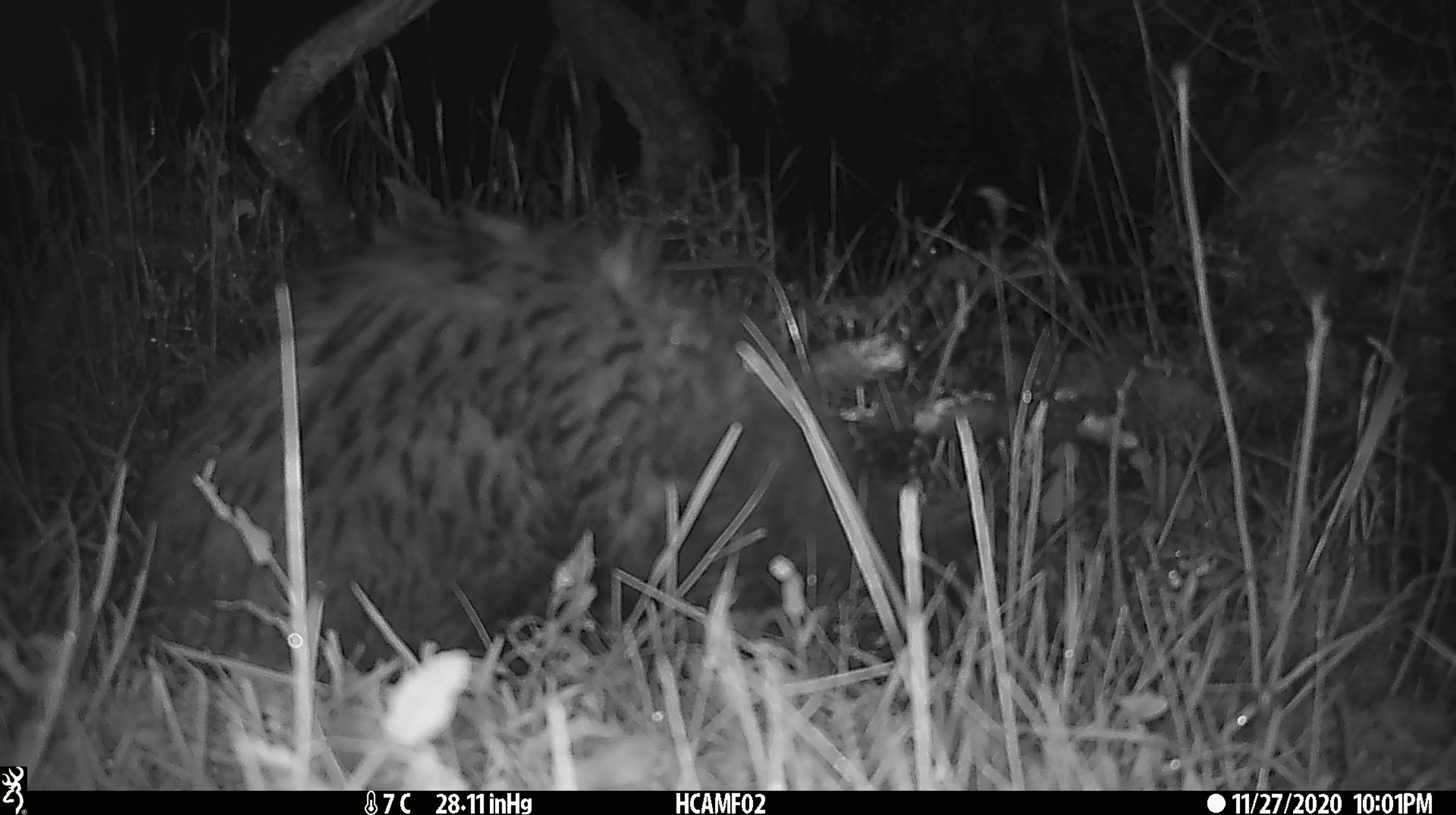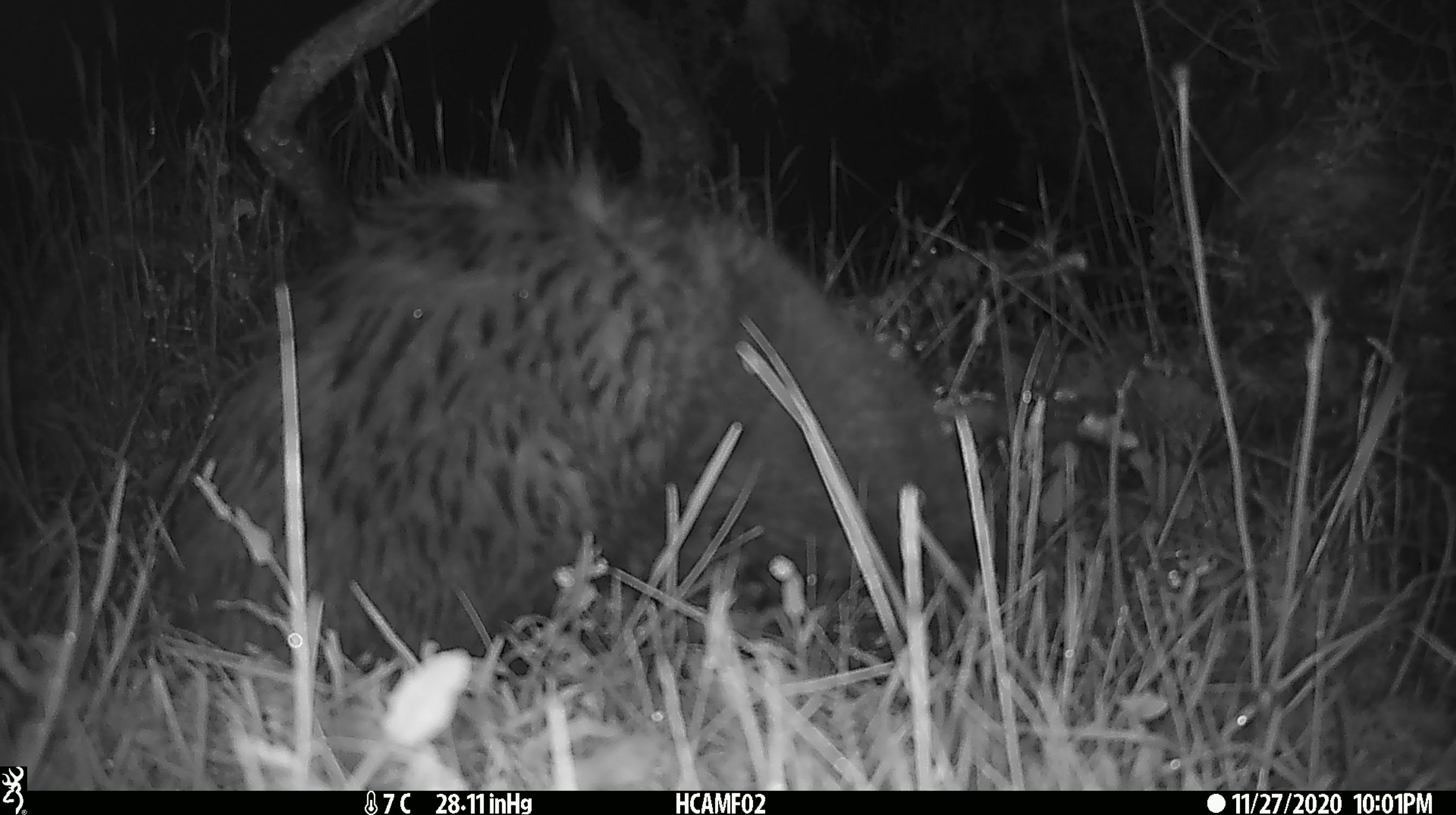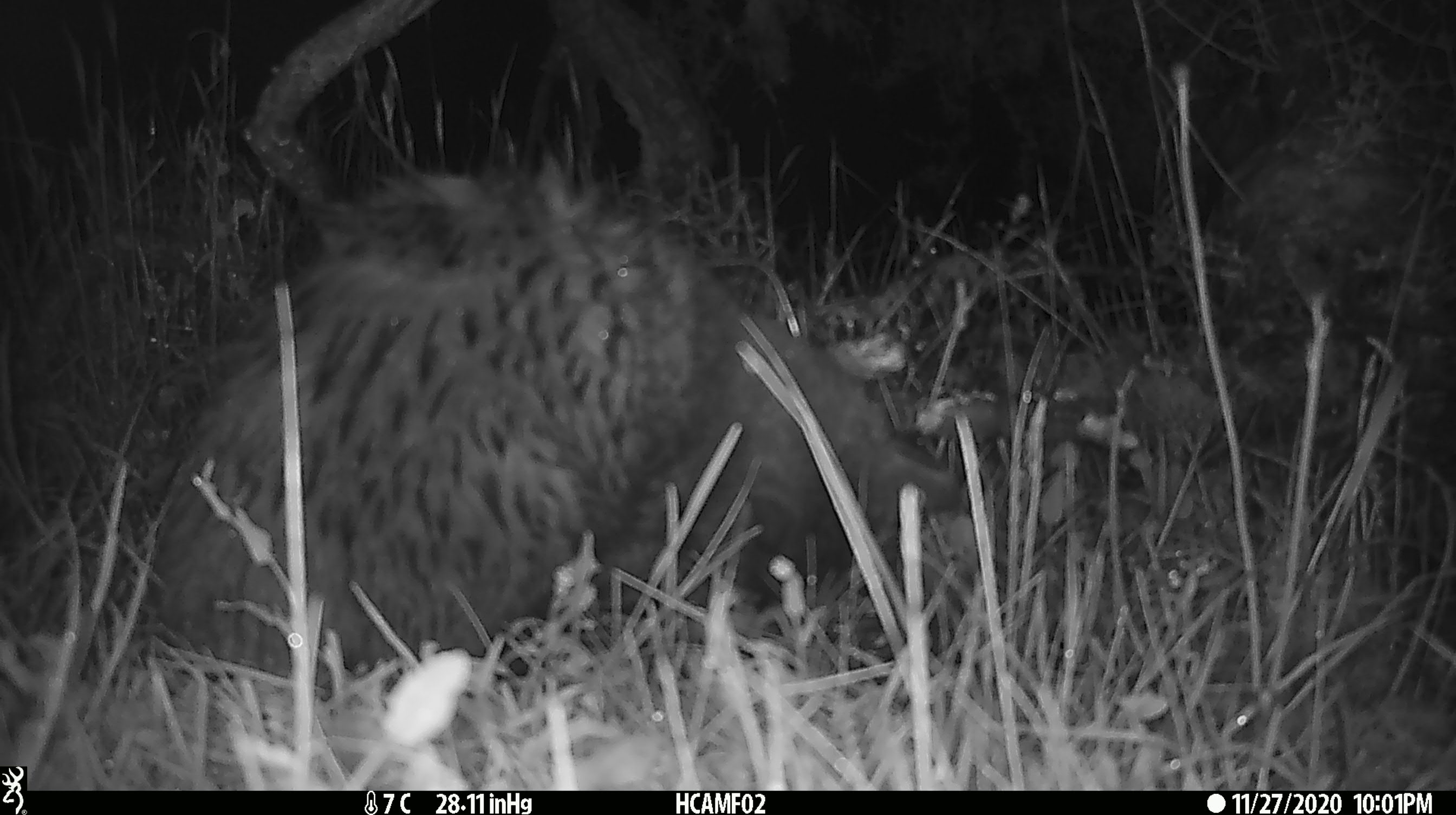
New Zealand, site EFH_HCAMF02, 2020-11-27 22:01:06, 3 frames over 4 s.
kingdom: Animalia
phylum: Chordata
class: Mammalia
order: Carnivora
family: Felidae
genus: Felis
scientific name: Felis catus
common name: domestic cat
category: cat